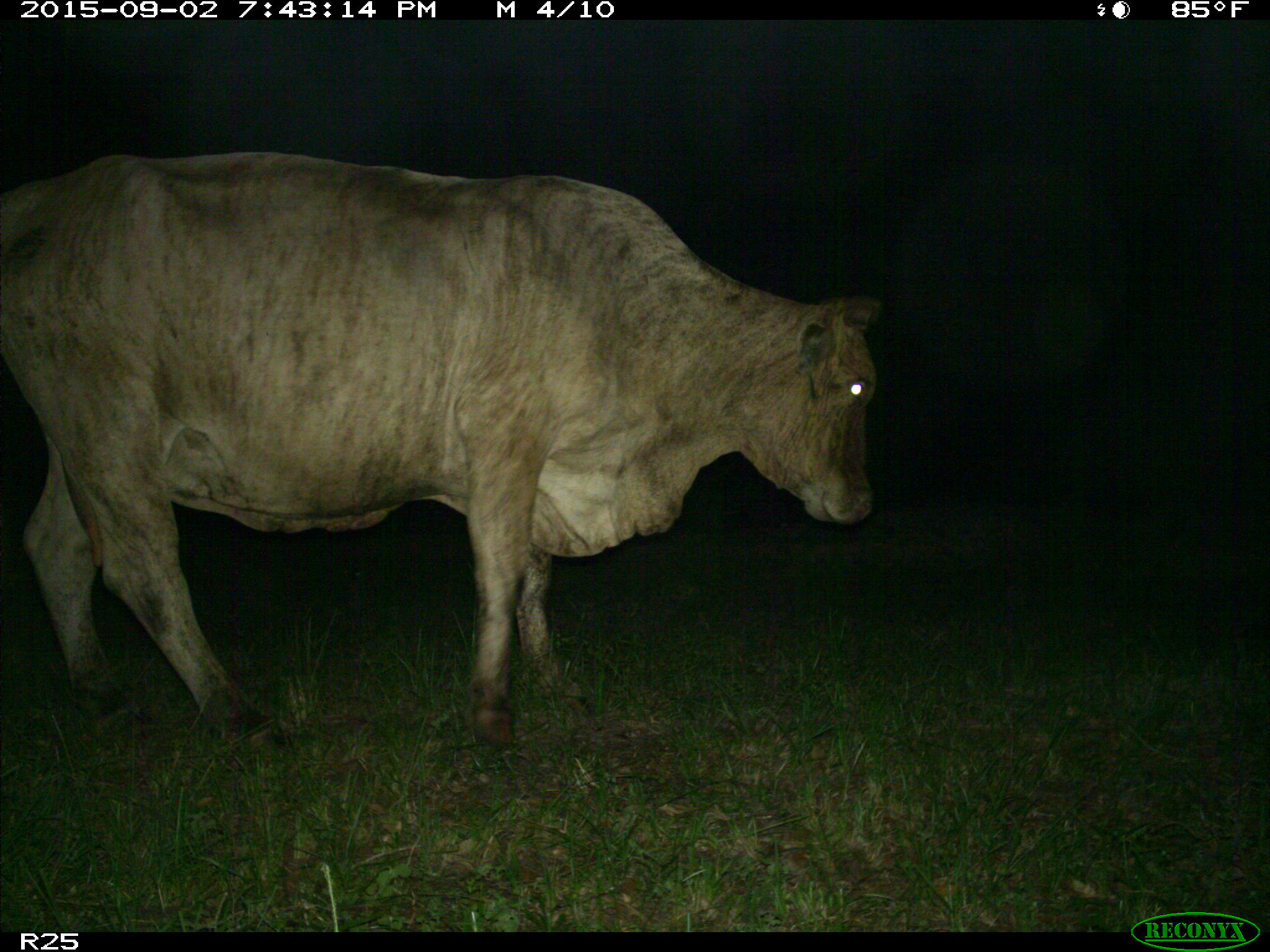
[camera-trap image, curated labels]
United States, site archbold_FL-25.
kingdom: Animalia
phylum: Chordata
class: Mammalia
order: Artiodactyla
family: Bovidae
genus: Bos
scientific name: Bos taurus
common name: domestic cow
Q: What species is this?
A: Bos taurus (domestic cow).